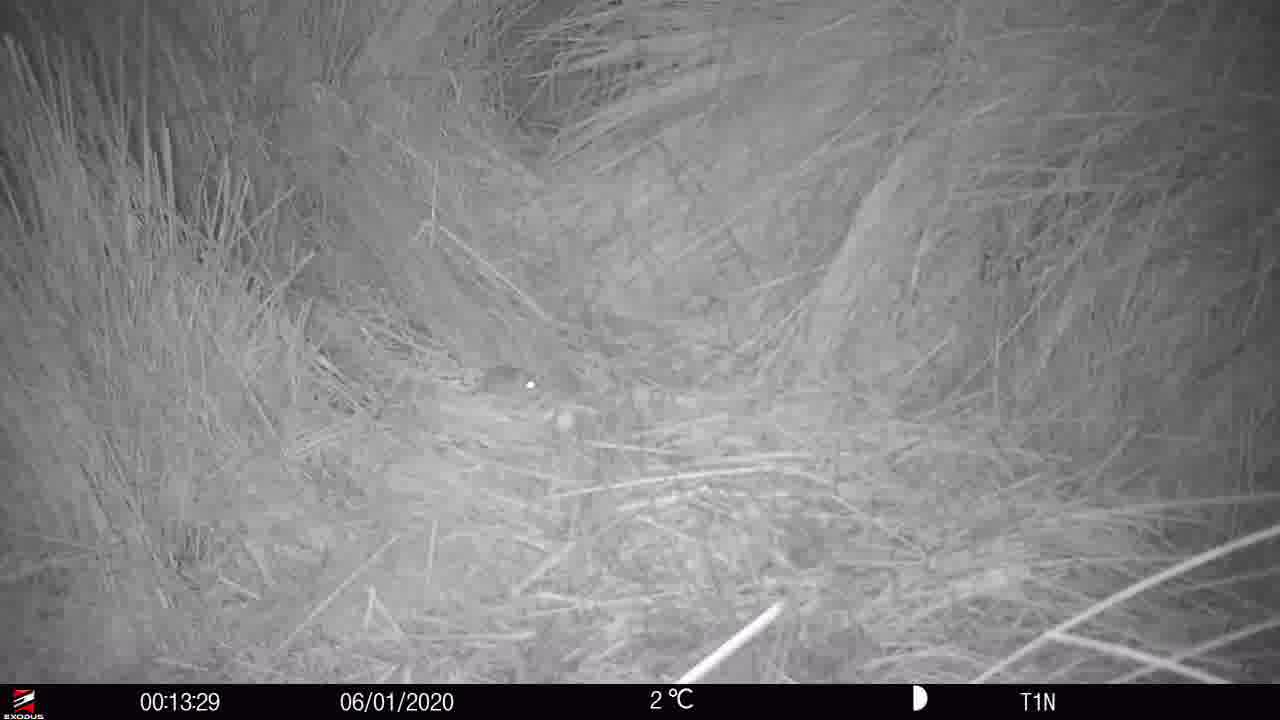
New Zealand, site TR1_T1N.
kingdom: Animalia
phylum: Chordata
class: Mammalia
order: Rodentia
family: Muridae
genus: Mus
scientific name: Mus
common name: mouse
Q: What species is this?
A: Mouse (Mus).